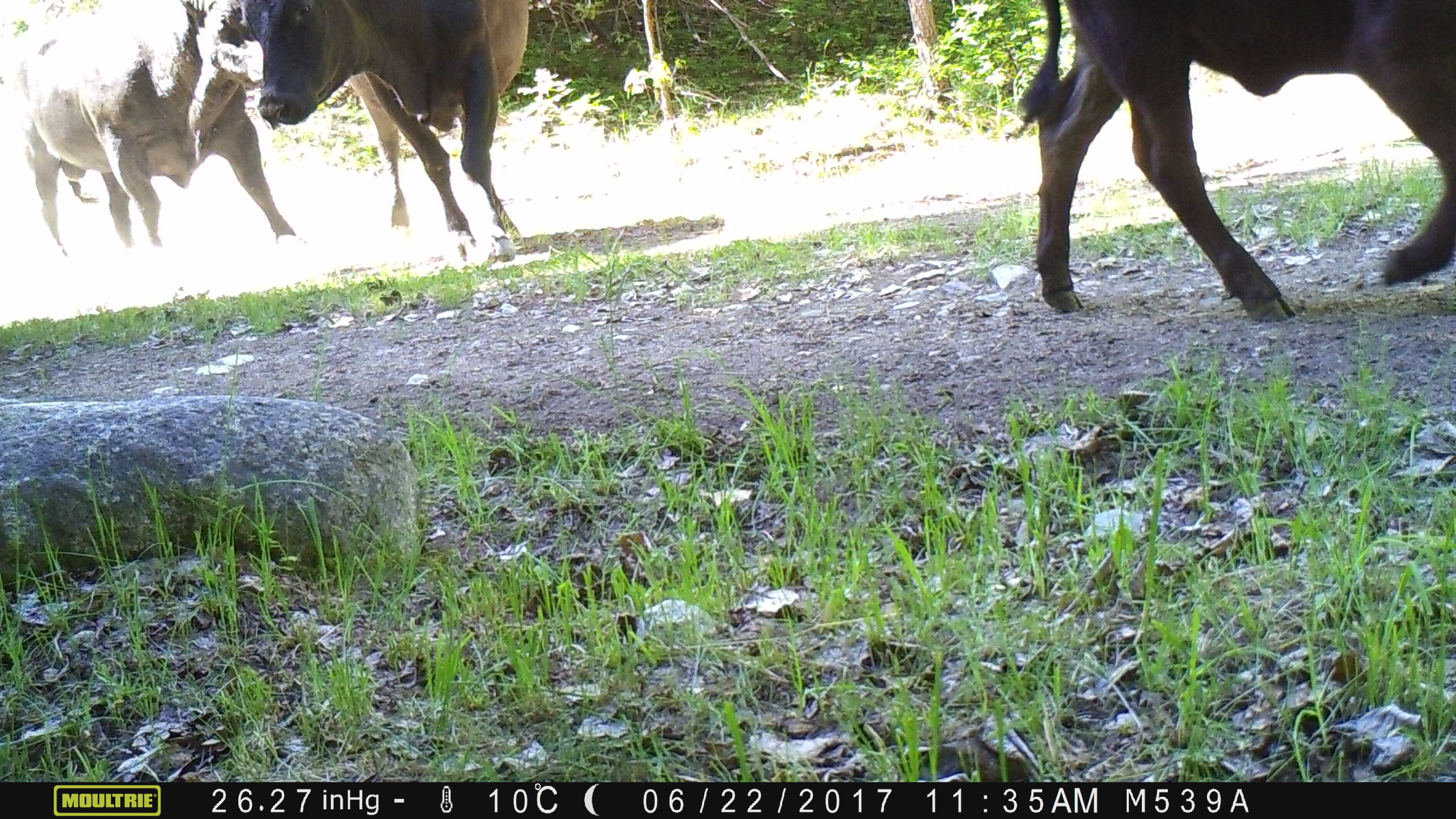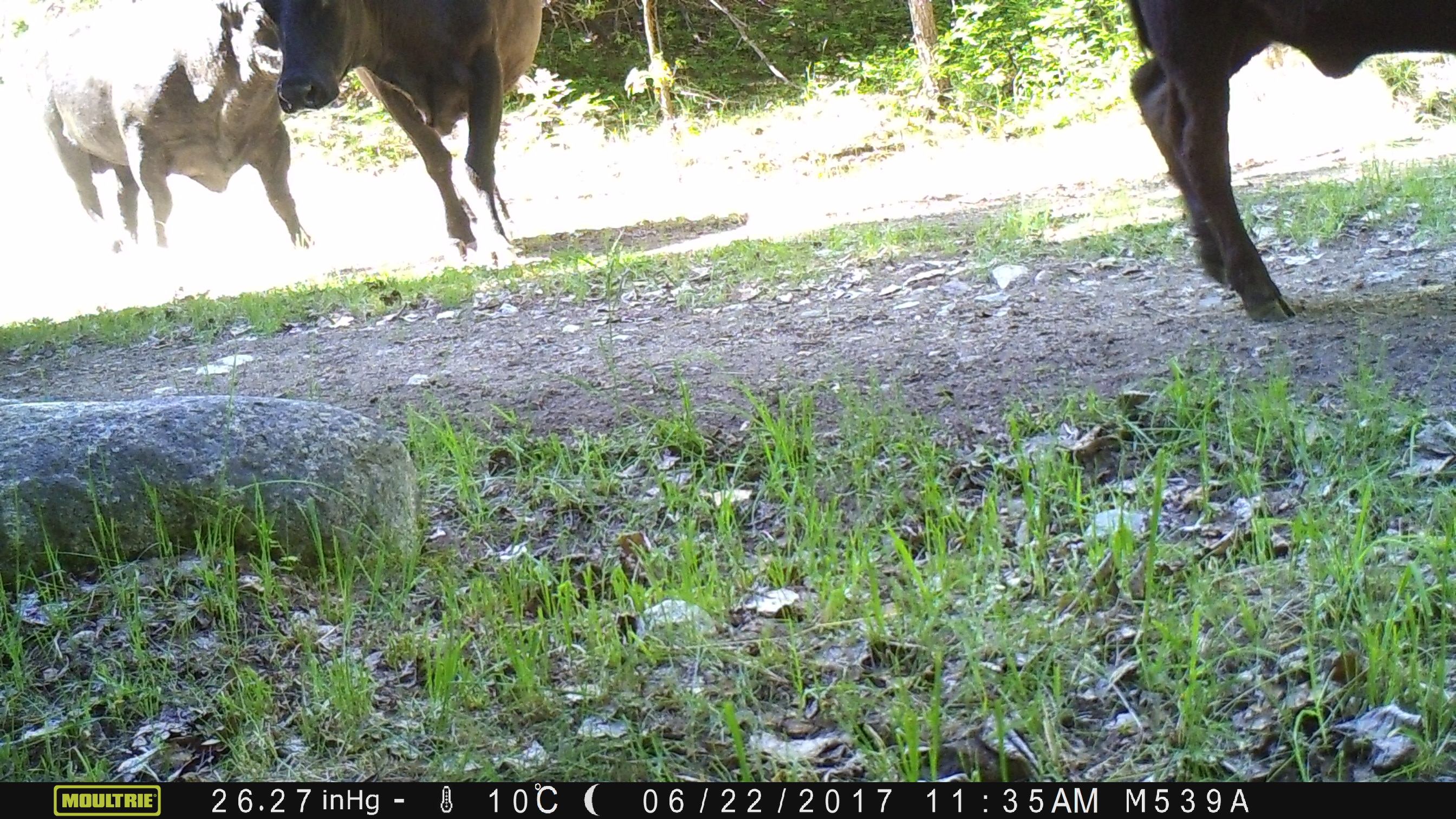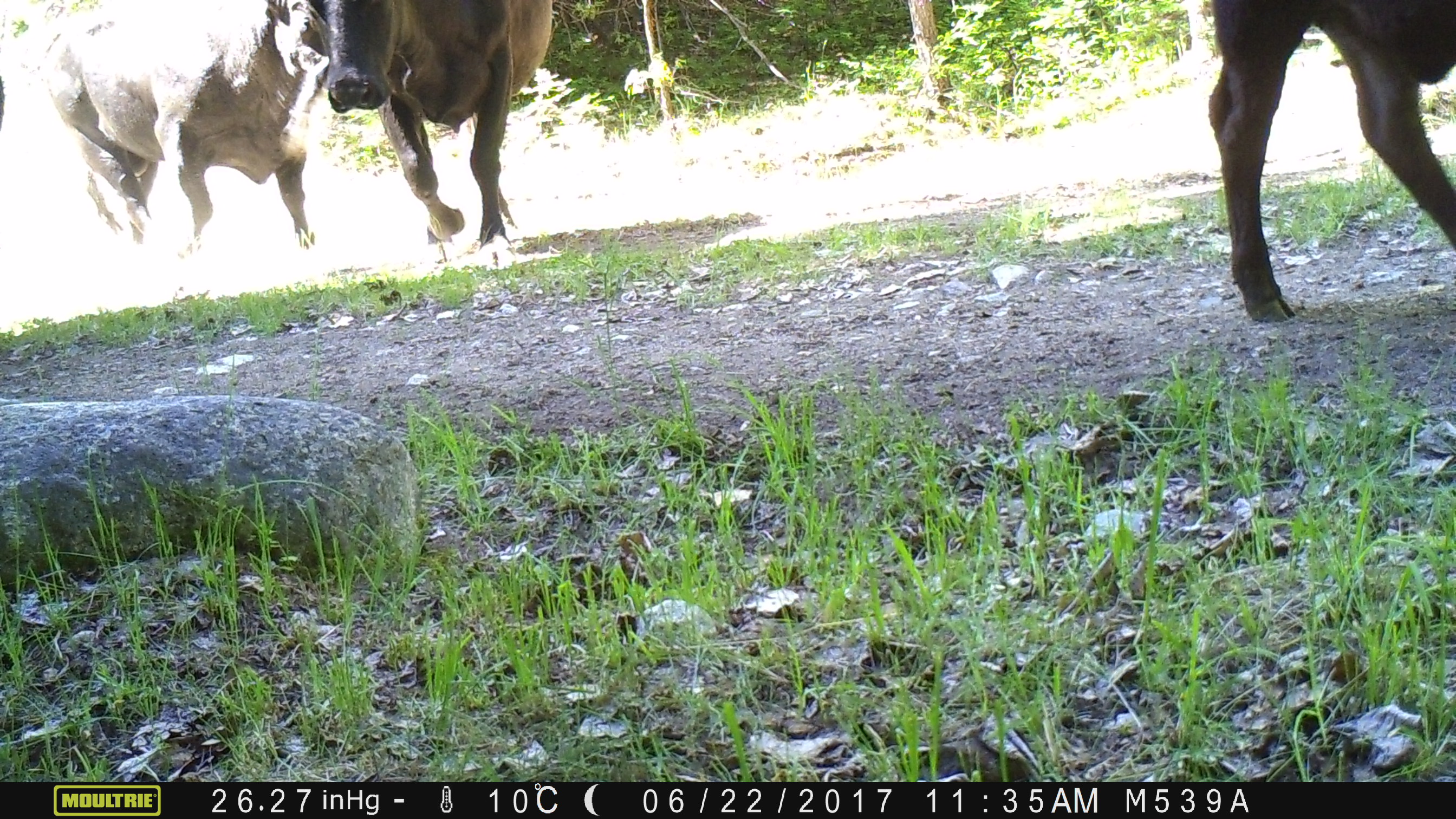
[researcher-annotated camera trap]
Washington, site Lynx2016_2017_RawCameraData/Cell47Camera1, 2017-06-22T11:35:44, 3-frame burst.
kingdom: Animalia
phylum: Chordata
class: Mammalia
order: Artiodactyla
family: Bovidae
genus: Bos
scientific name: Bos taurus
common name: domestic cattle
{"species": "domestic cattle (Bos taurus)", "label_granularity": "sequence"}